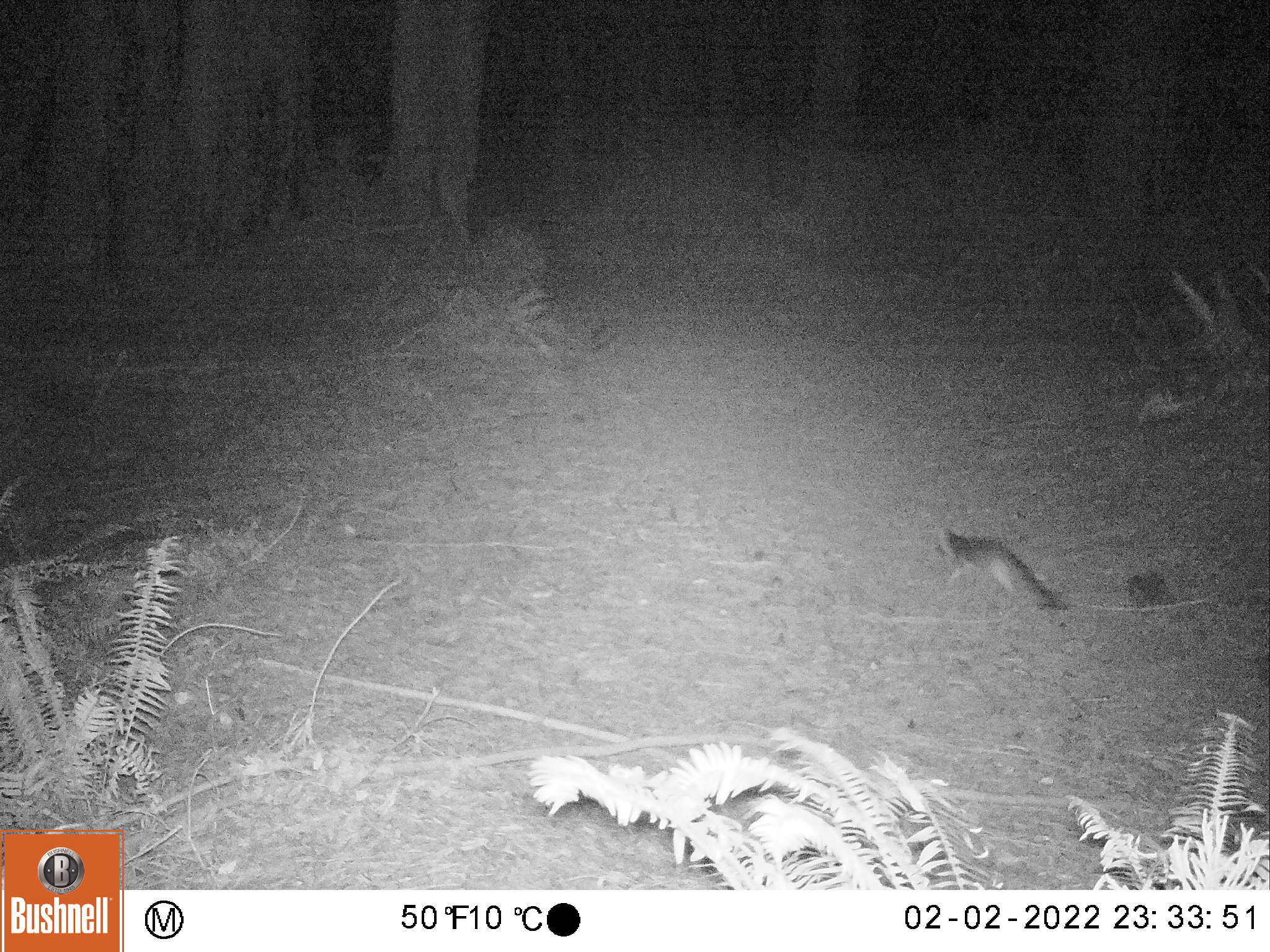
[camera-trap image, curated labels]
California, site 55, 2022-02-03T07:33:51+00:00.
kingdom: Animalia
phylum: Chordata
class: Mammalia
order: Carnivora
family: Canidae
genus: Urocyon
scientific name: Urocyon cinereoargenteus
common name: gray fox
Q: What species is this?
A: Gray fox (Urocyon cinereoargenteus).